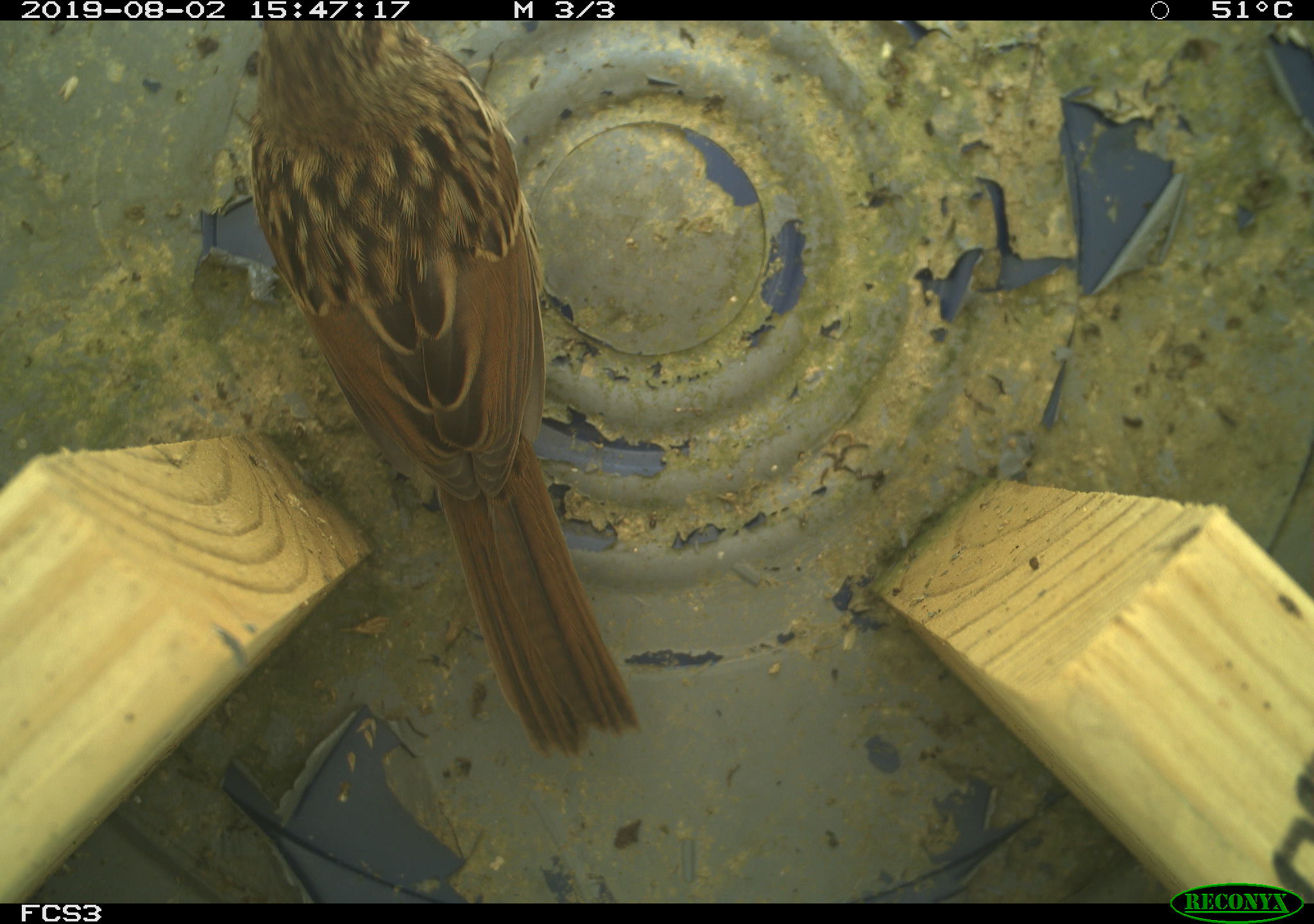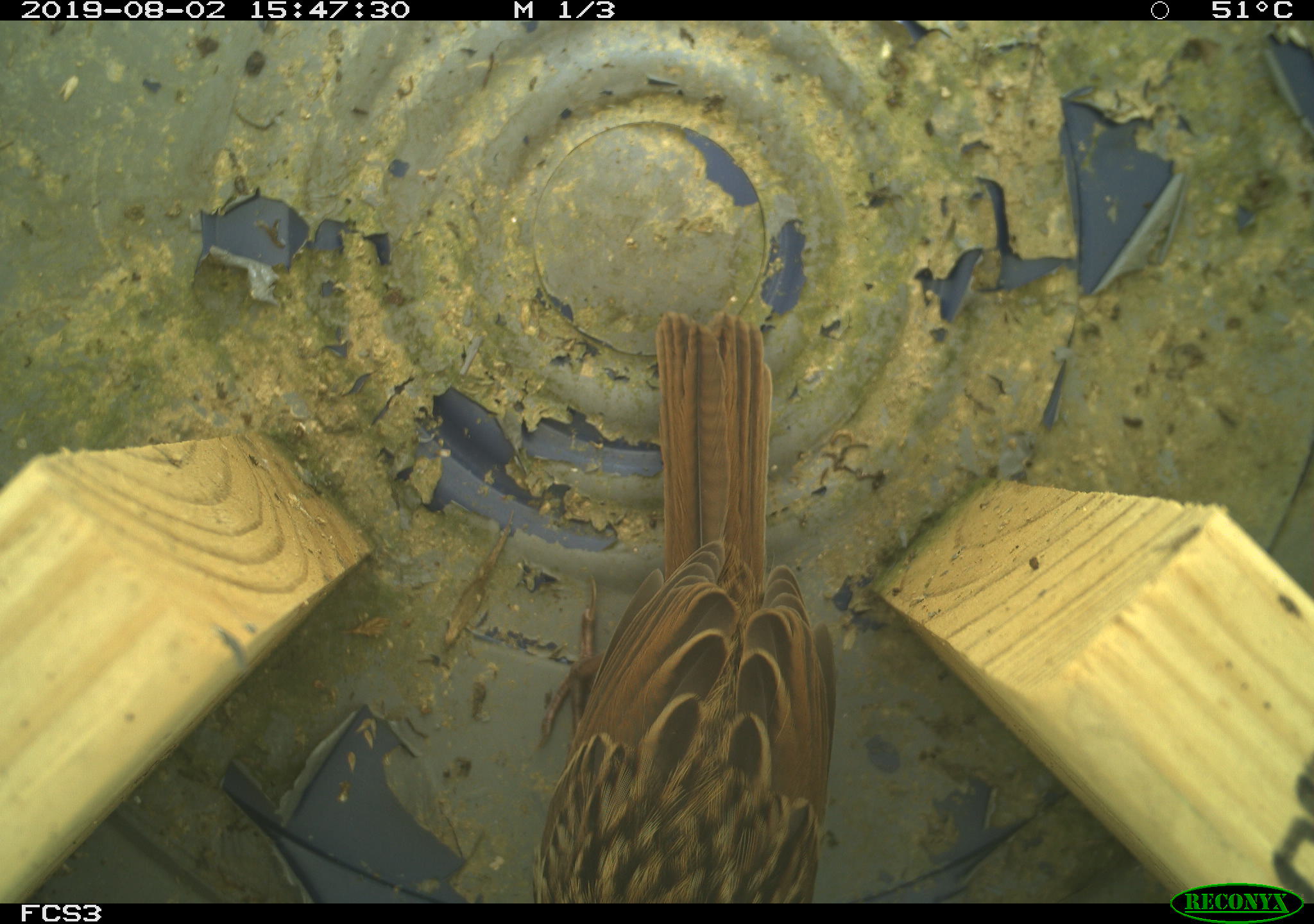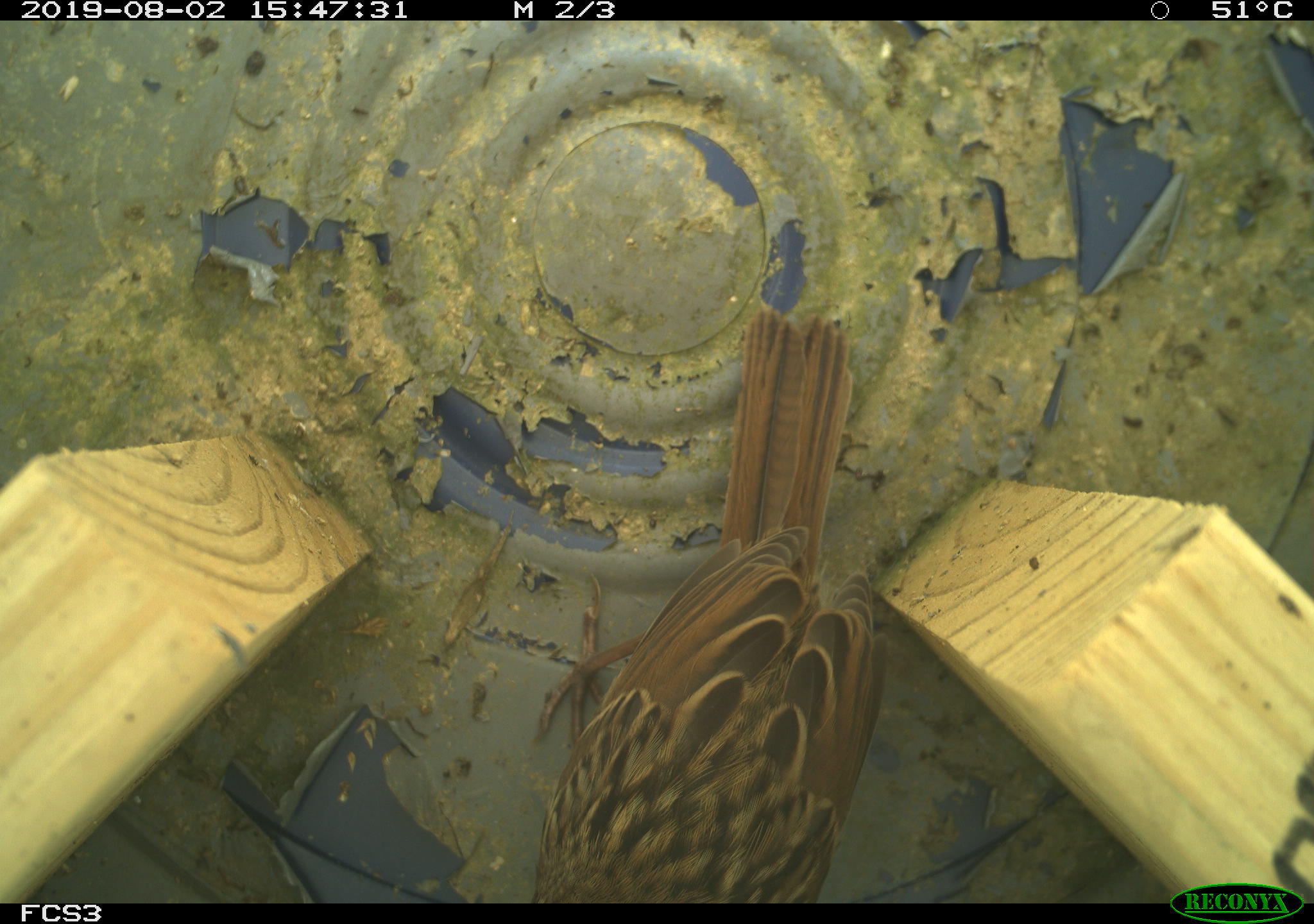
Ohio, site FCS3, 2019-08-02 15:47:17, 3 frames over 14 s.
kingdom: Animalia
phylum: Chordata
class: Aves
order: Passeriformes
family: Passerellidae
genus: Melospiza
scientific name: Melospiza melodia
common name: song sparrow